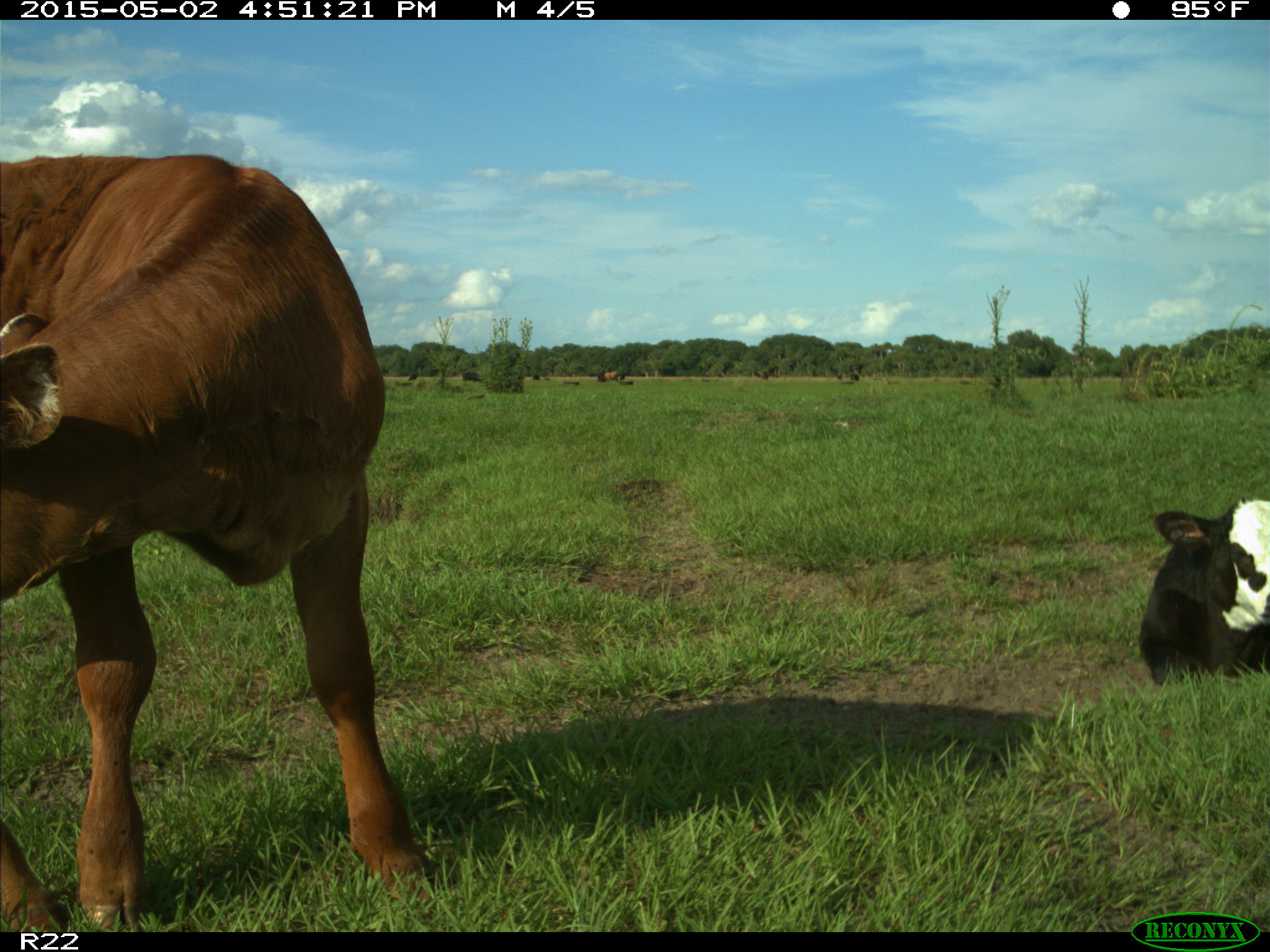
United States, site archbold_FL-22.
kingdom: Animalia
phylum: Chordata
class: Mammalia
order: Artiodactyla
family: Bovidae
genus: Bos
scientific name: Bos taurus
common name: domestic cow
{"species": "Bos taurus (domestic cow)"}